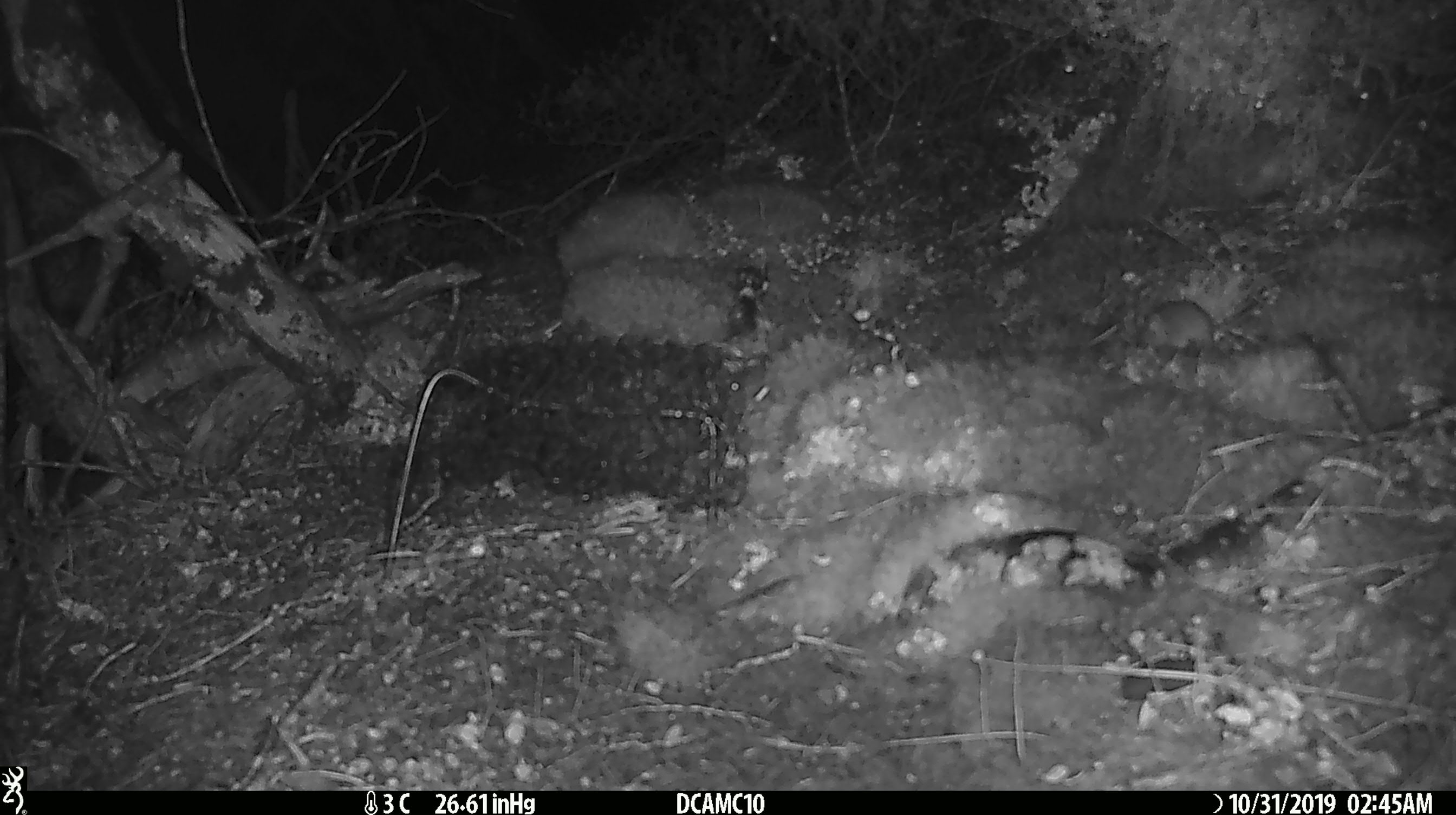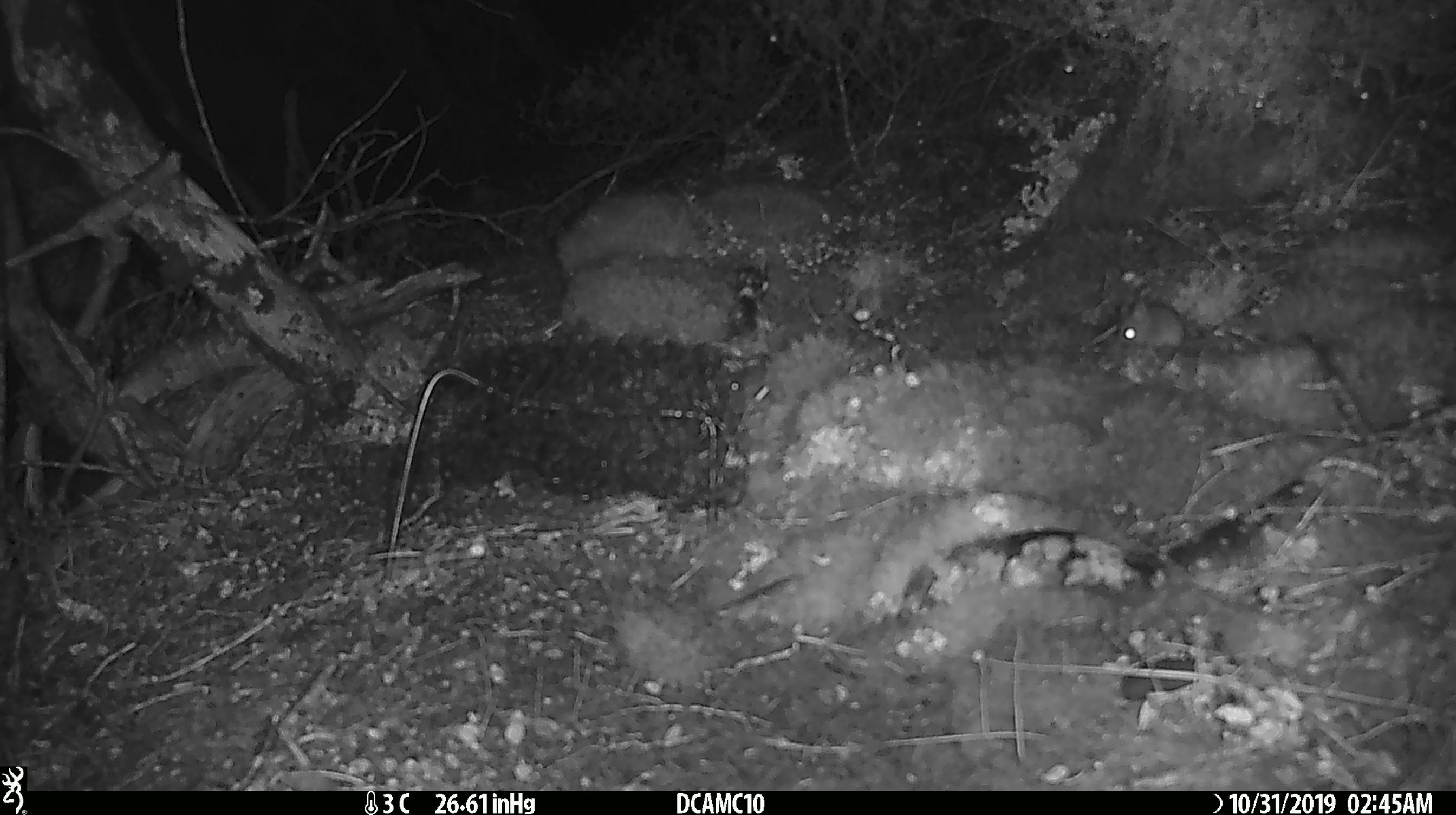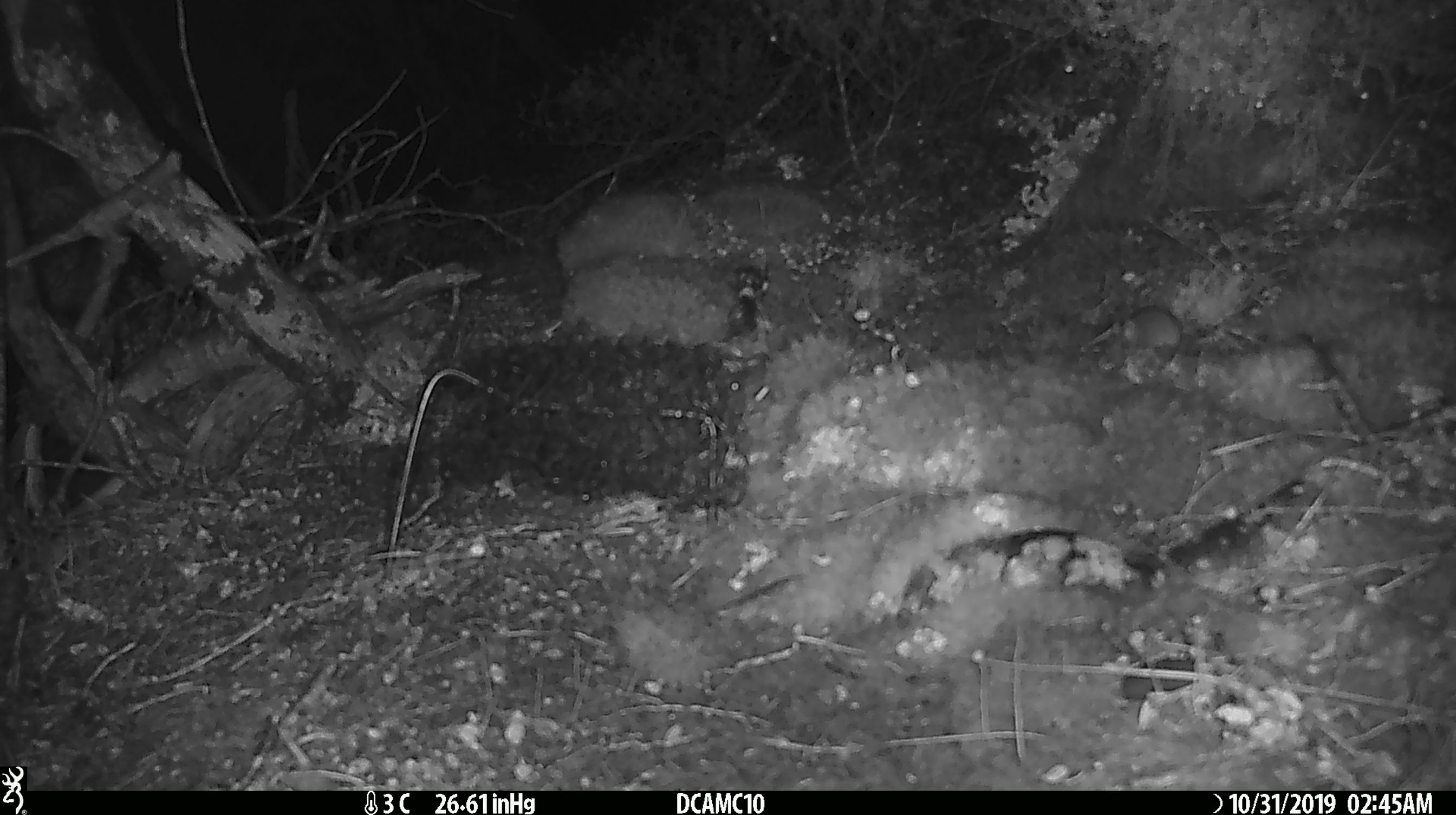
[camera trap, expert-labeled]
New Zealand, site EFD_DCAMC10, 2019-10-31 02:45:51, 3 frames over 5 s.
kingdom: Animalia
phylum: Chordata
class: Mammalia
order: Rodentia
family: Muridae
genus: Mus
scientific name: Mus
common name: mouse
Mouse (Mus).